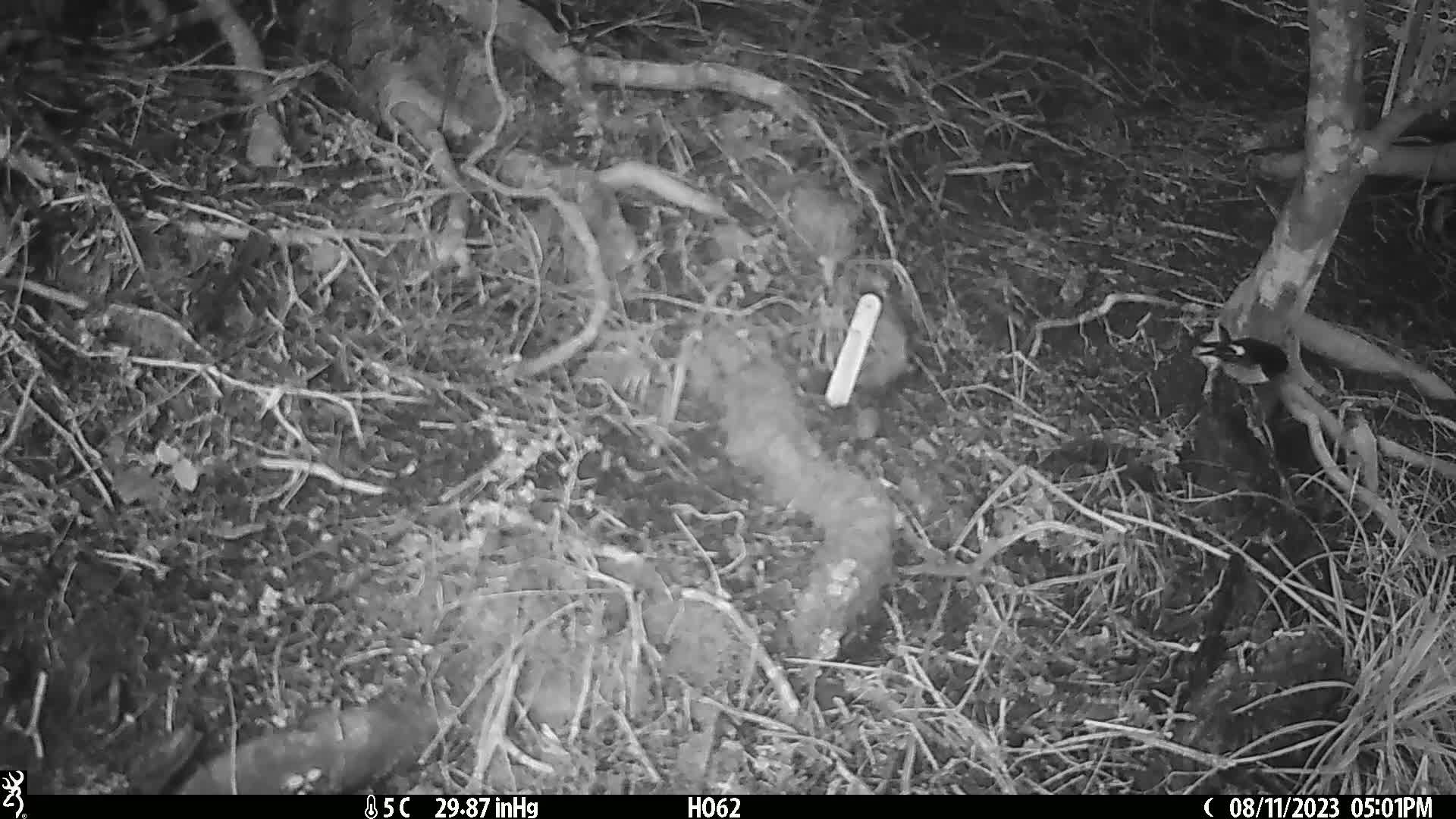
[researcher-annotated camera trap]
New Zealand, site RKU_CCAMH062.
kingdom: Animalia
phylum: Chordata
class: Aves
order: Passeriformes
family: Petroicidae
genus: Petroica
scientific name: Petroica macrocephala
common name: tomtit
Tomtit (Petroica macrocephala).